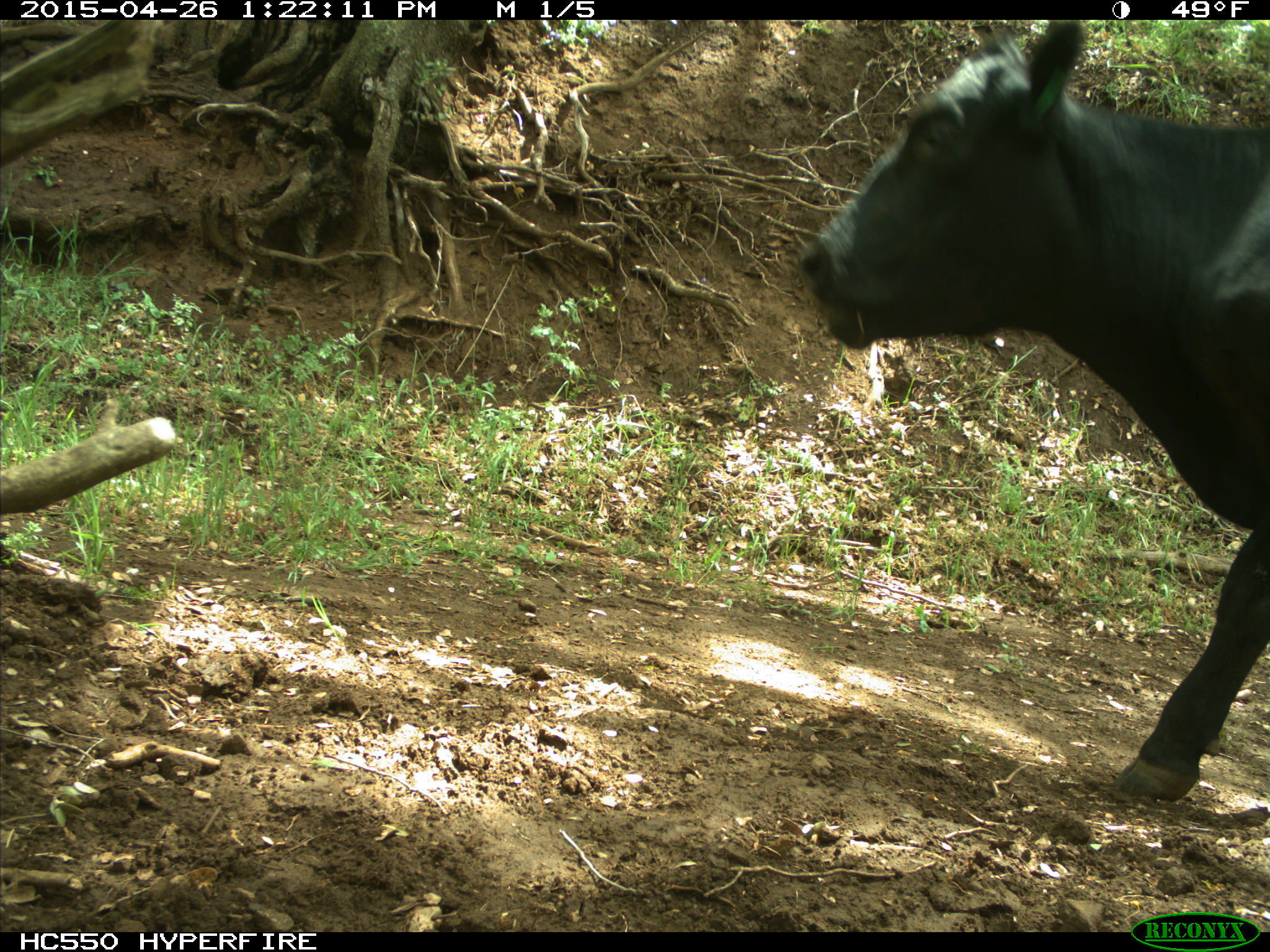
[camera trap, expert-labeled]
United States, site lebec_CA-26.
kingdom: Animalia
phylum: Chordata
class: Mammalia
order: Artiodactyla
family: Bovidae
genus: Bos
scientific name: Bos taurus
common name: domestic cow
Bos taurus (domestic cow).